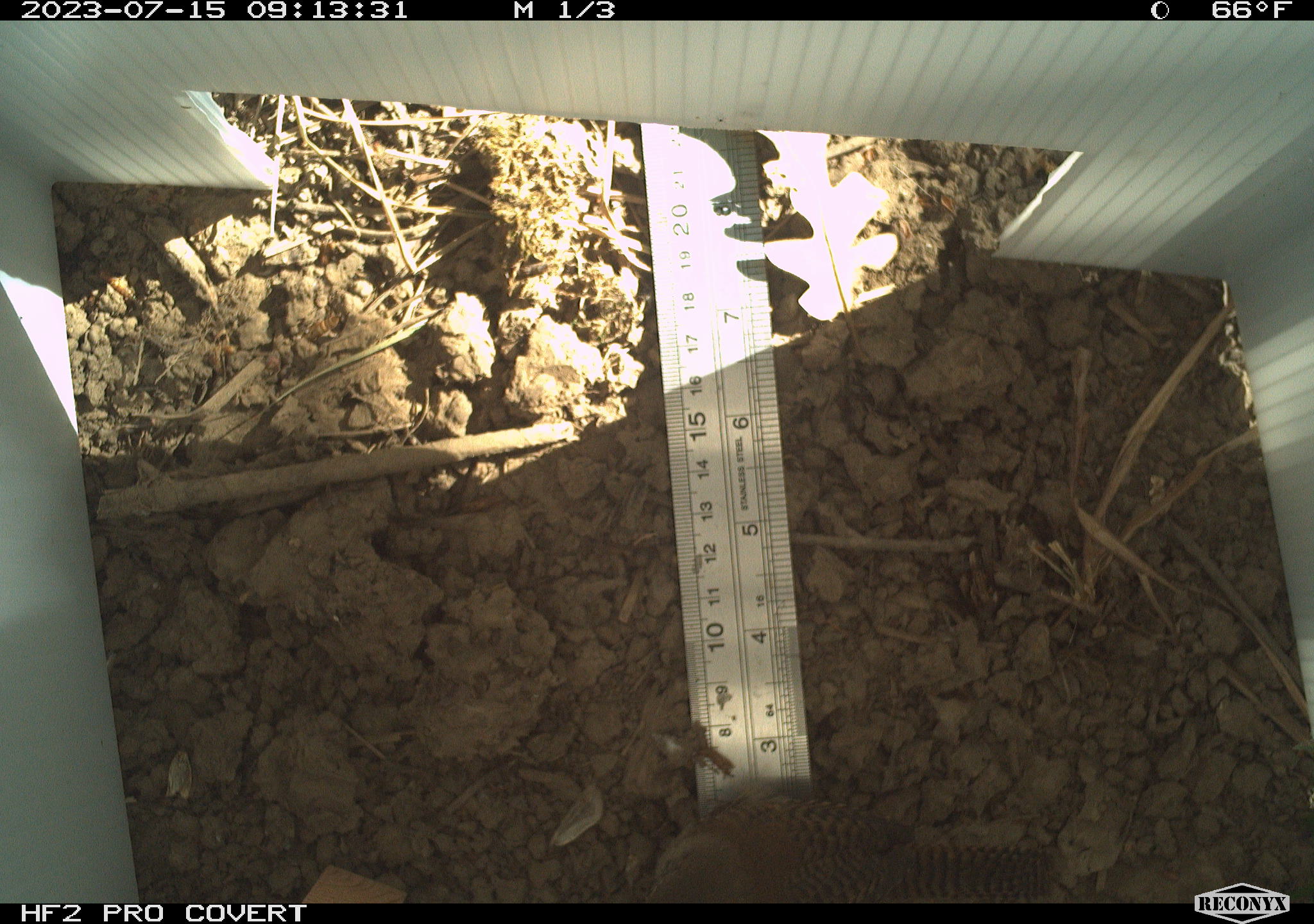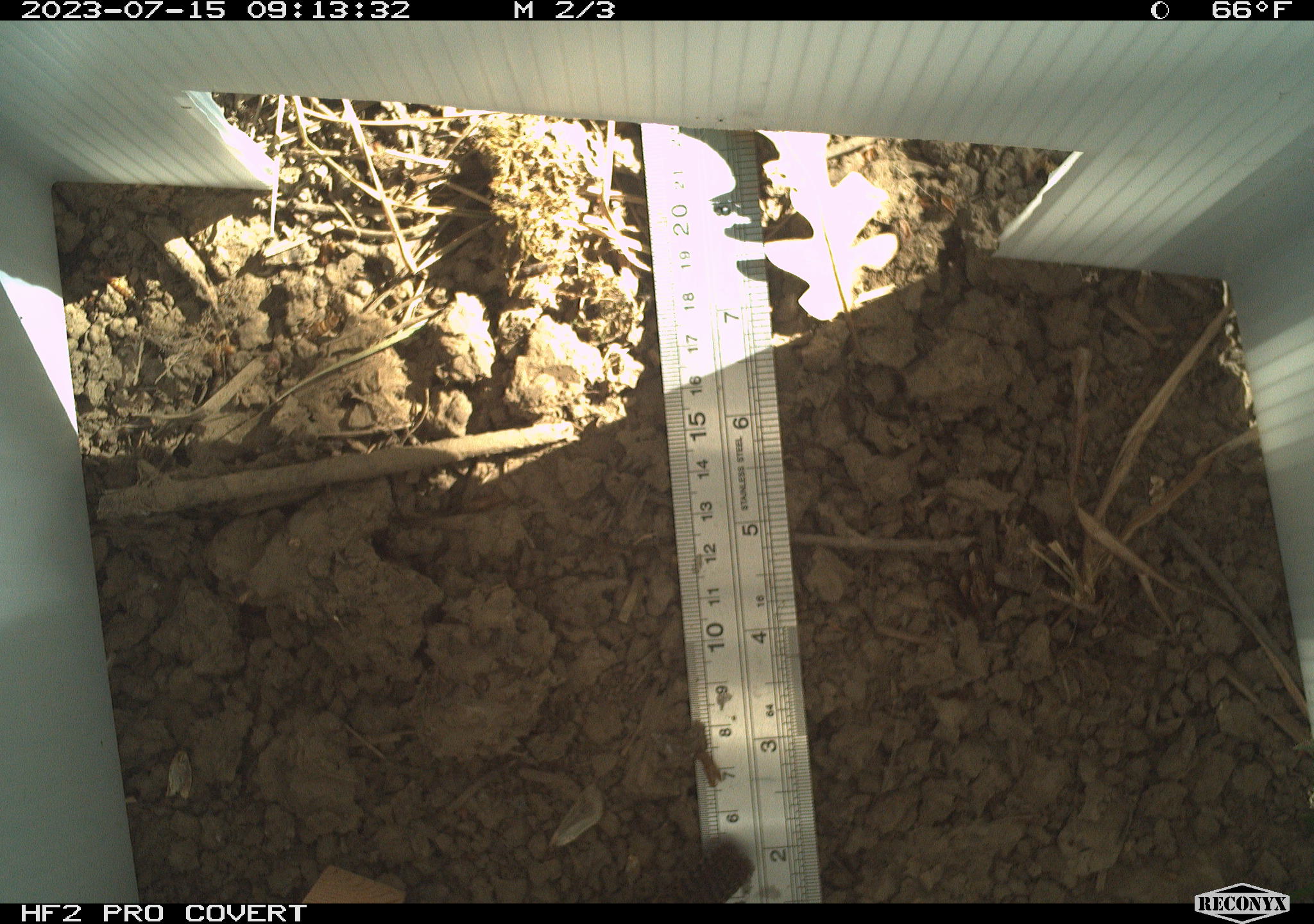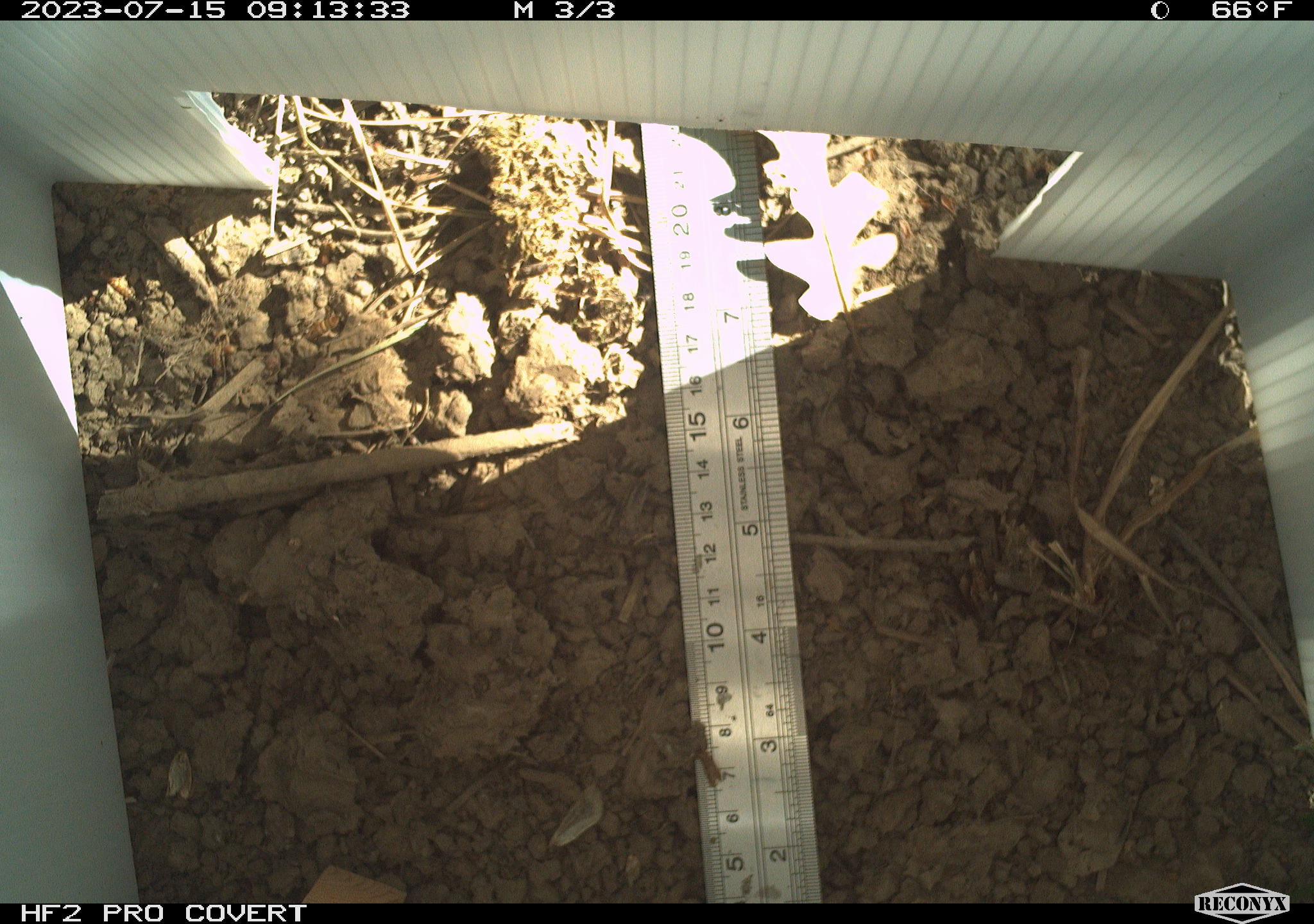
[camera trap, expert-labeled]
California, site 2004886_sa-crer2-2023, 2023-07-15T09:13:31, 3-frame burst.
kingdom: Animalia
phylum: Chordata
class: Aves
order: Passeriformes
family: Troglodytidae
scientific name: Troglodytidae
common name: wren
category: troglodytidae family